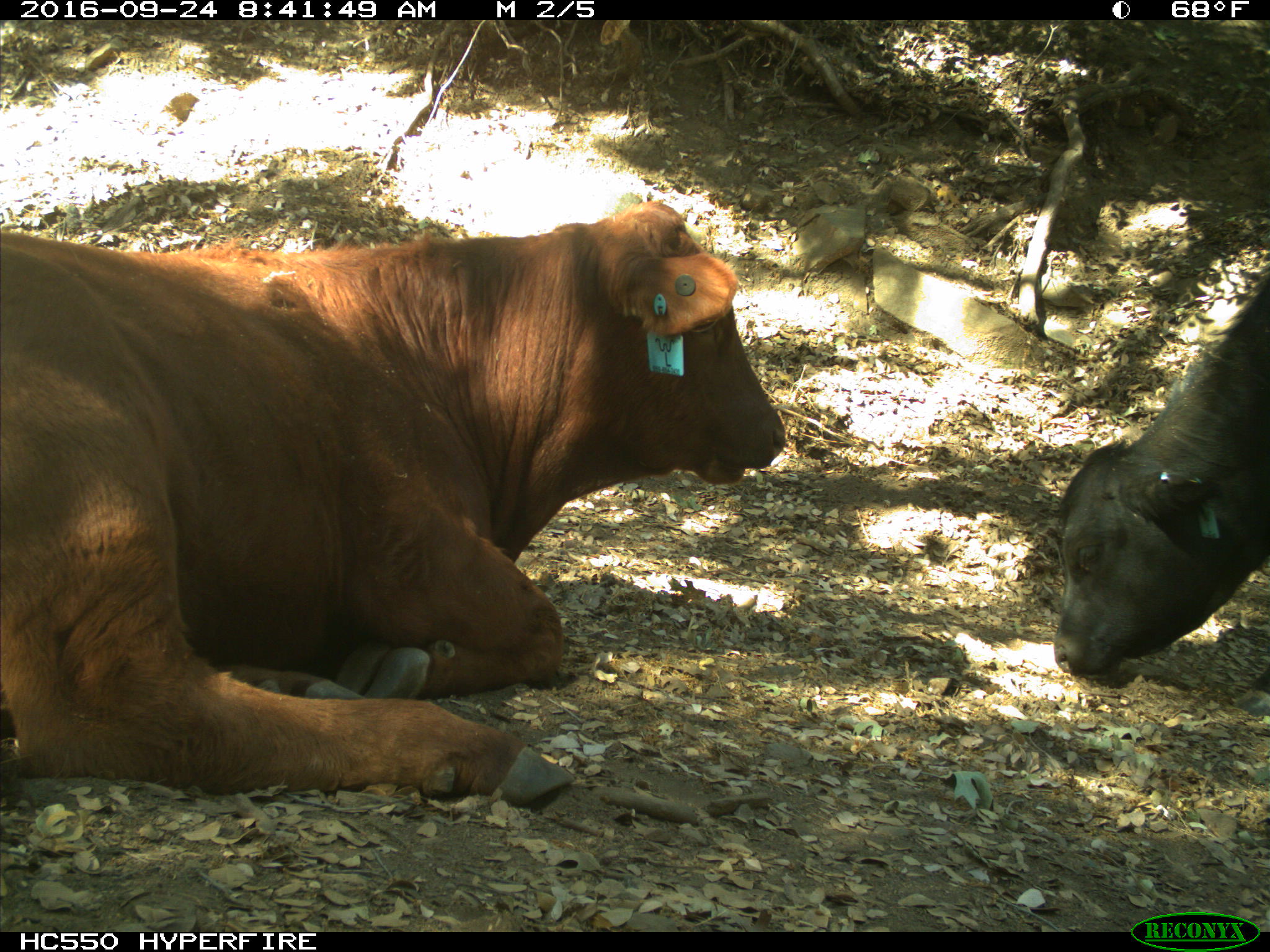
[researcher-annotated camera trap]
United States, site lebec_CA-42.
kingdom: Animalia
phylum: Chordata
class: Mammalia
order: Artiodactyla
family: Bovidae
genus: Bos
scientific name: Bos taurus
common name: domestic cow